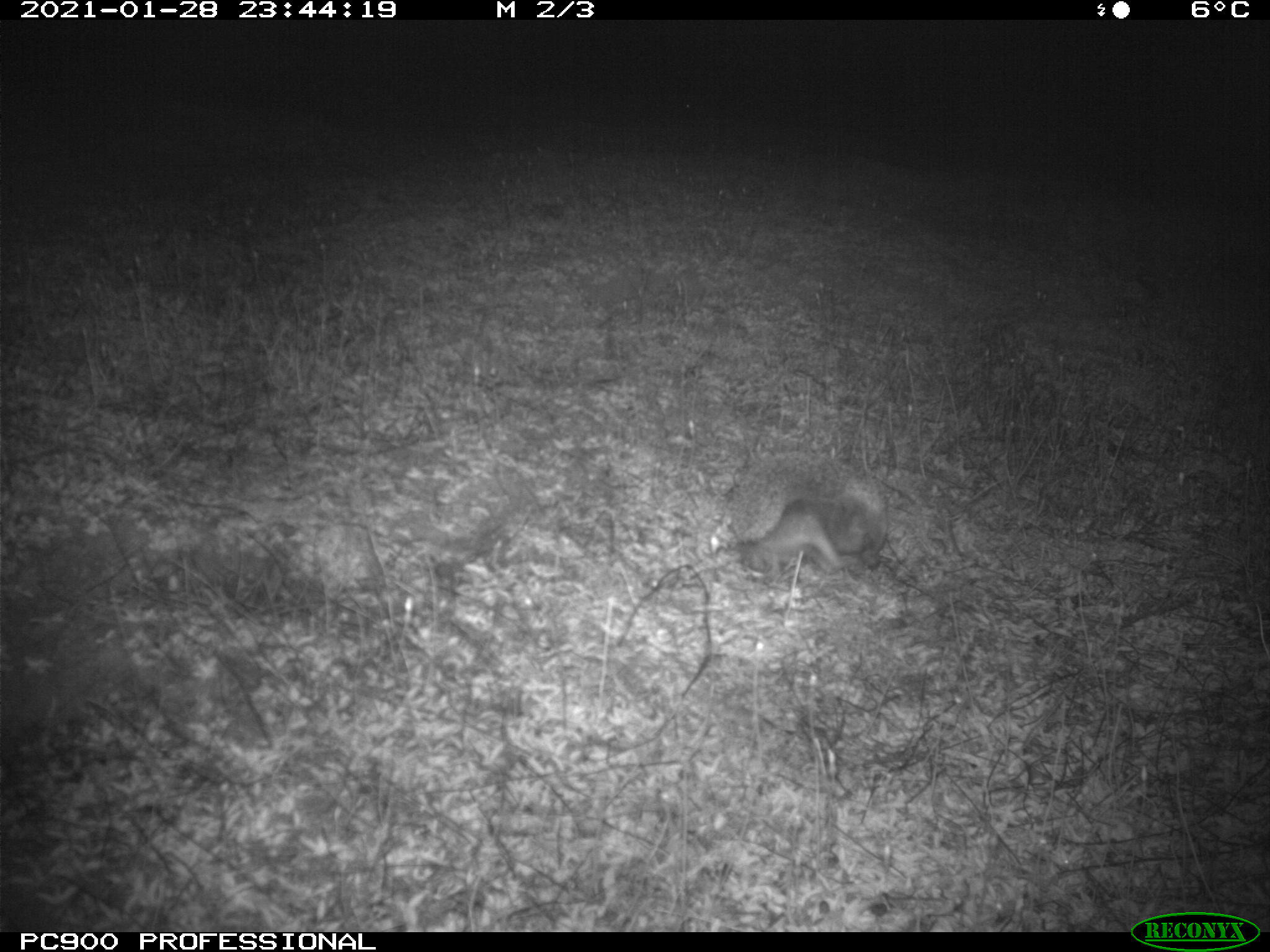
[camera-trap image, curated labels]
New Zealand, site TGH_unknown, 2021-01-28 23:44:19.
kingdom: Animalia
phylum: Chordata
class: Mammalia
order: Eulipotyphla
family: Erinaceidae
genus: Erinaceus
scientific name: Erinaceus europaeus europaeus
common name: european hedgehog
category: hedgehog